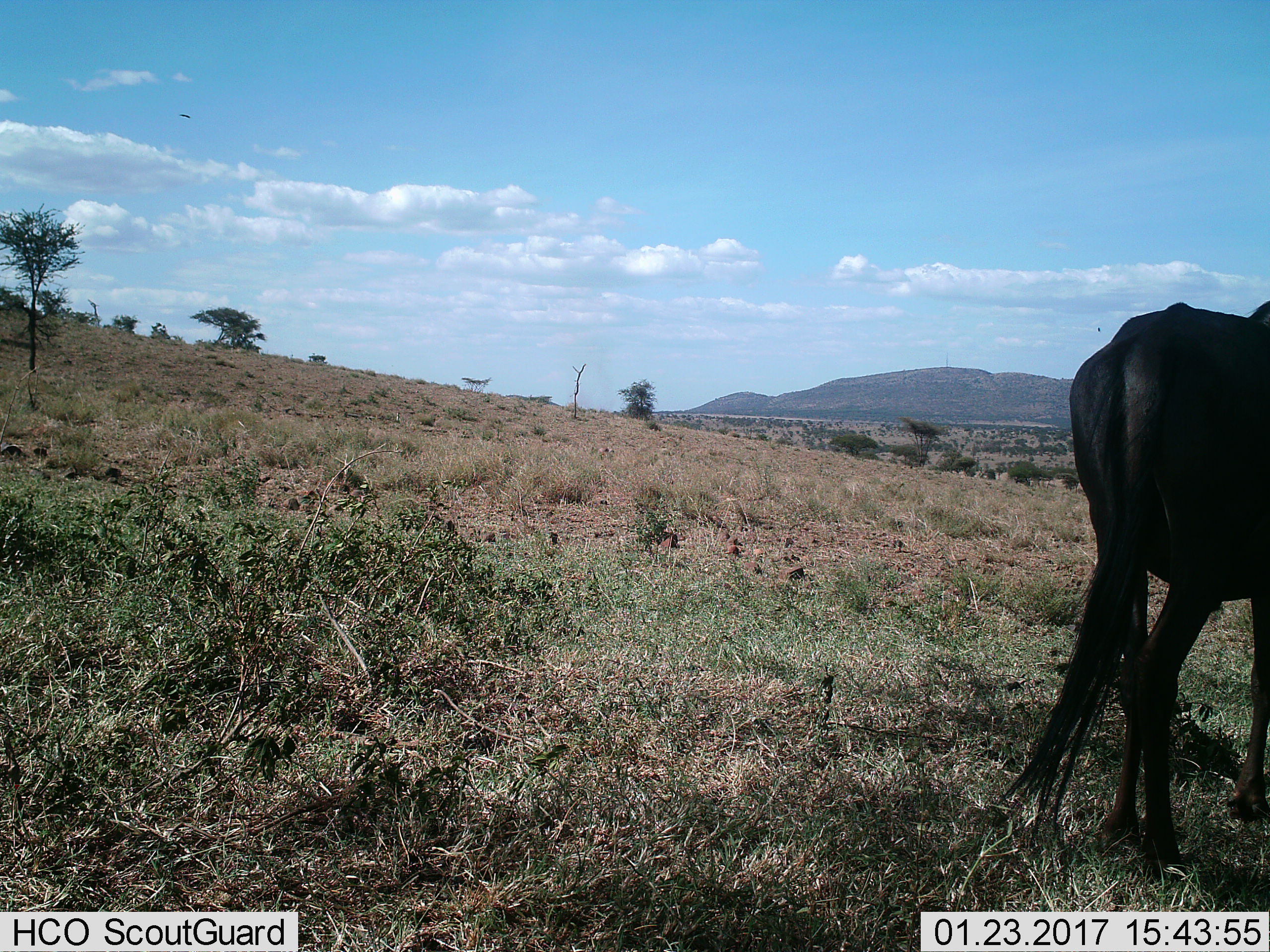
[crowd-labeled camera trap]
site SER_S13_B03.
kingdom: Animalia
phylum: Chordata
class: Mammalia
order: Artiodactyla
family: Bovidae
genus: Connochaetes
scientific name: Connochaetes taurinus taurinus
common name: blue wildebeest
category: wildebeestblue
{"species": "wildebeestblue (blue wildebeest) (Connochaetes taurinus taurinus)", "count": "1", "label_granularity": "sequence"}